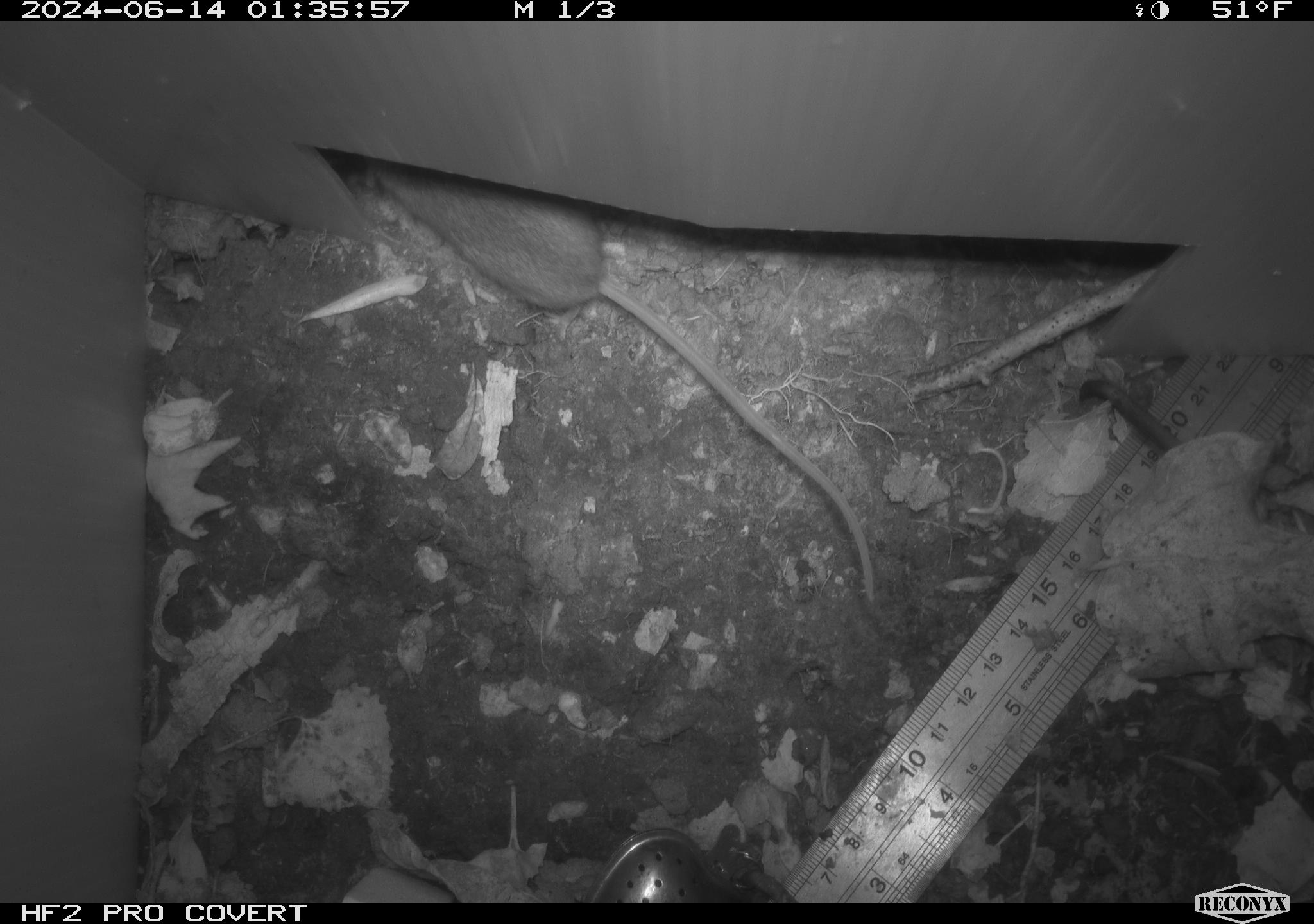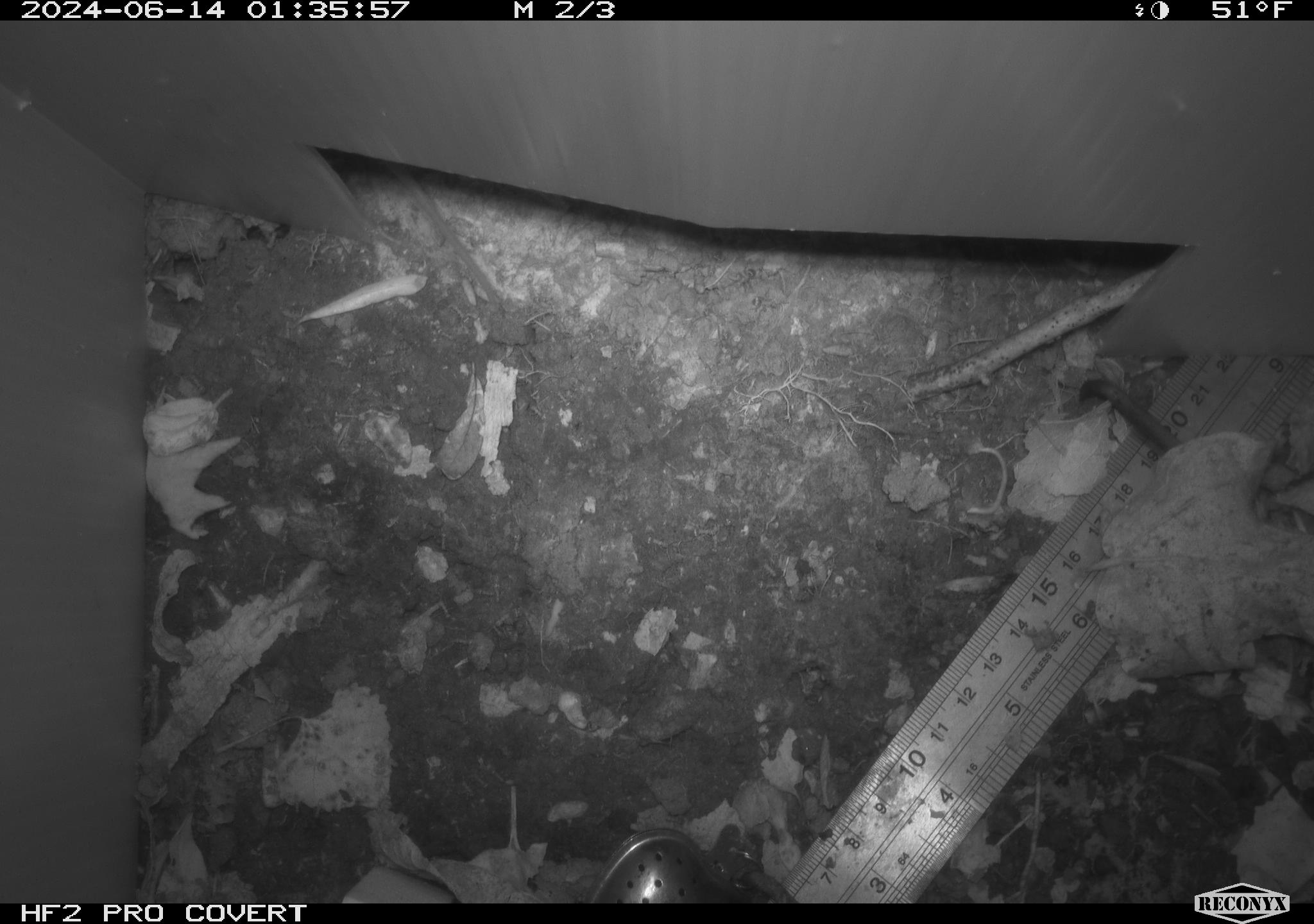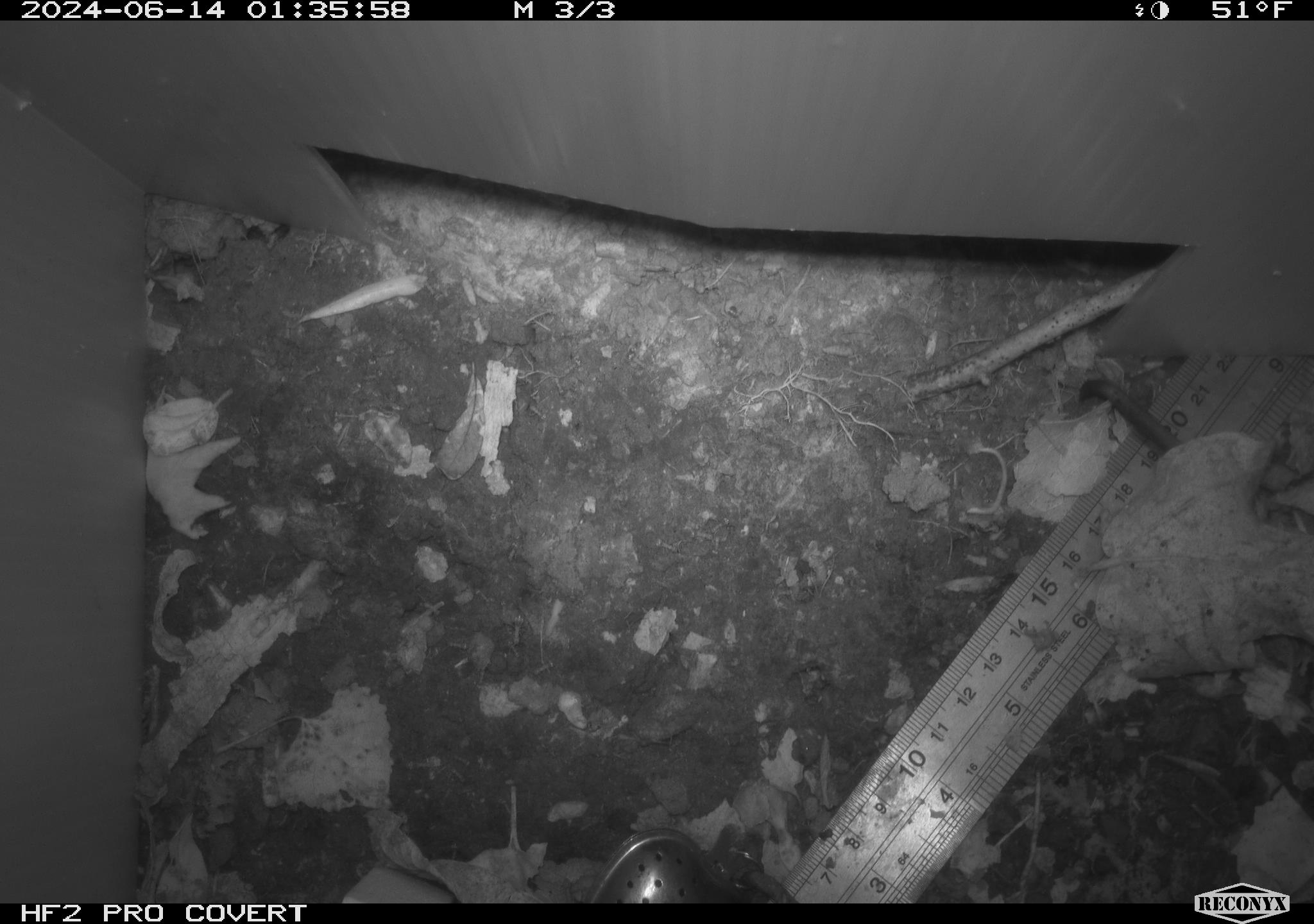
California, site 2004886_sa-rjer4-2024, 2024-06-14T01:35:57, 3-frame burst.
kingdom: Animalia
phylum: Chordata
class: Mammalia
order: Rodentia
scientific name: Rodentia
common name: mouse species